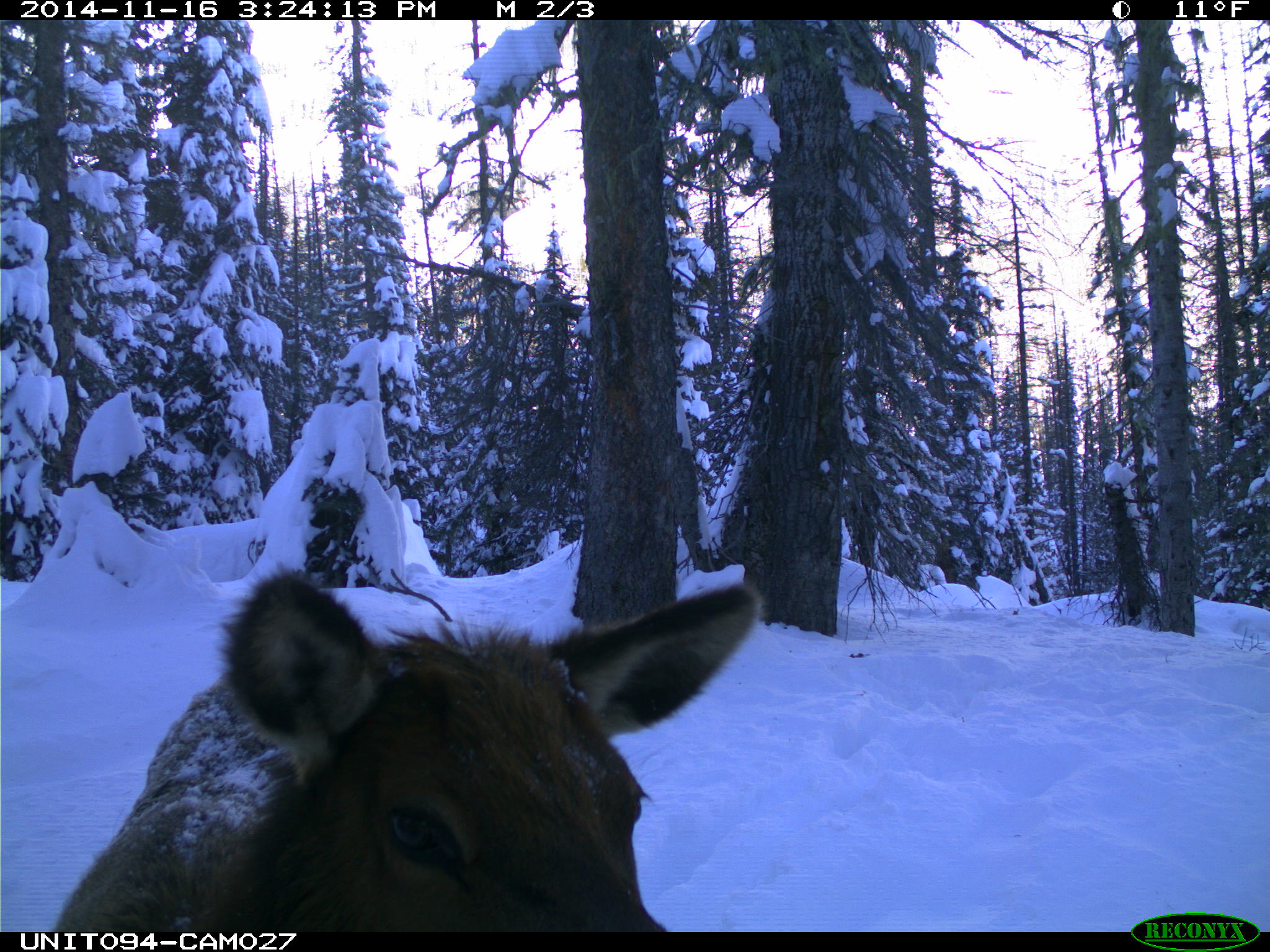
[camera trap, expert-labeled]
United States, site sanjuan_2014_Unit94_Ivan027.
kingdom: Animalia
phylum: Chordata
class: Mammalia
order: Artiodactyla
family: Cervidae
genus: Cervus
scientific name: Cervus elaphus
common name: red deer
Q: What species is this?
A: Cervus elaphus (red deer).